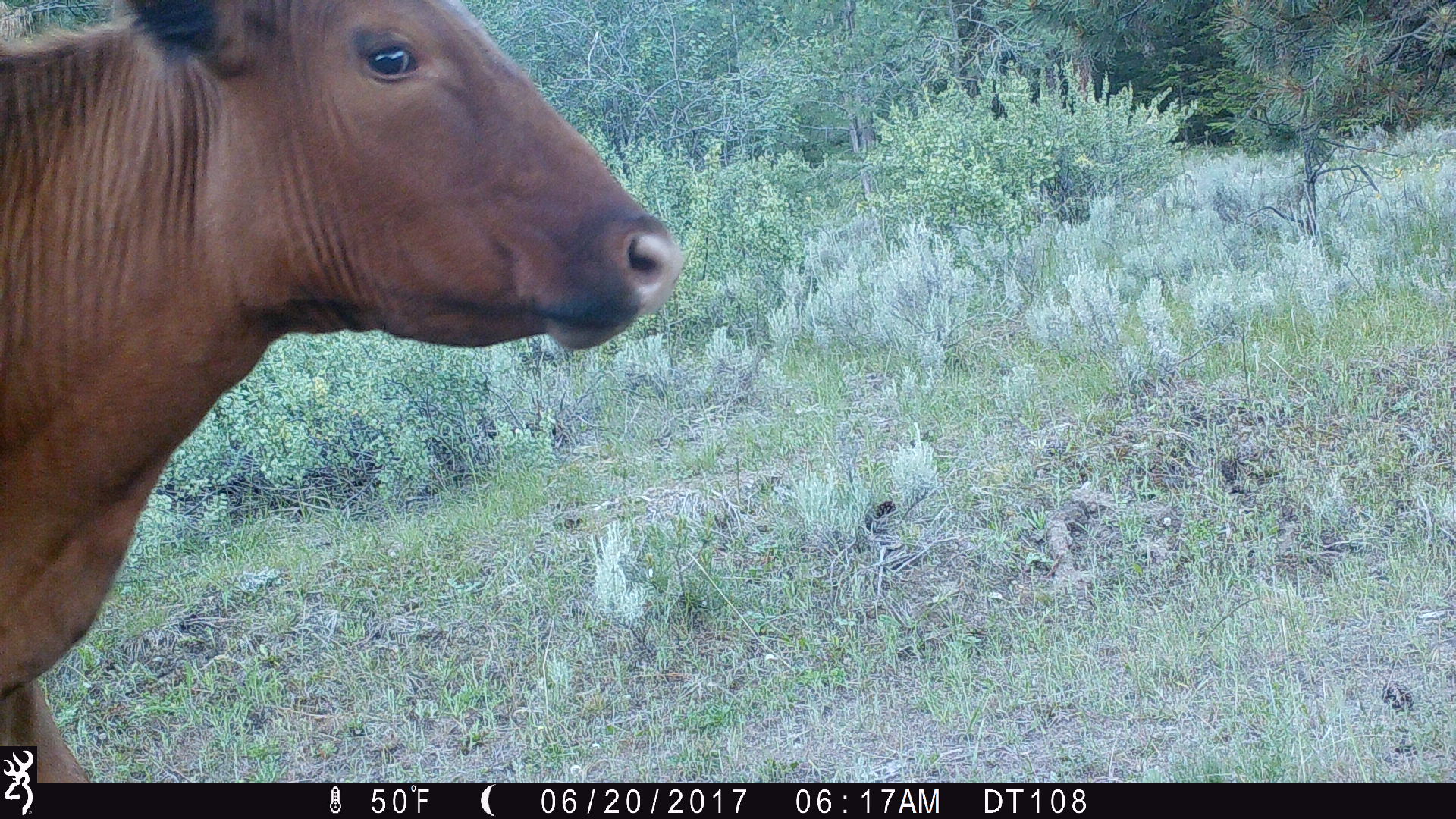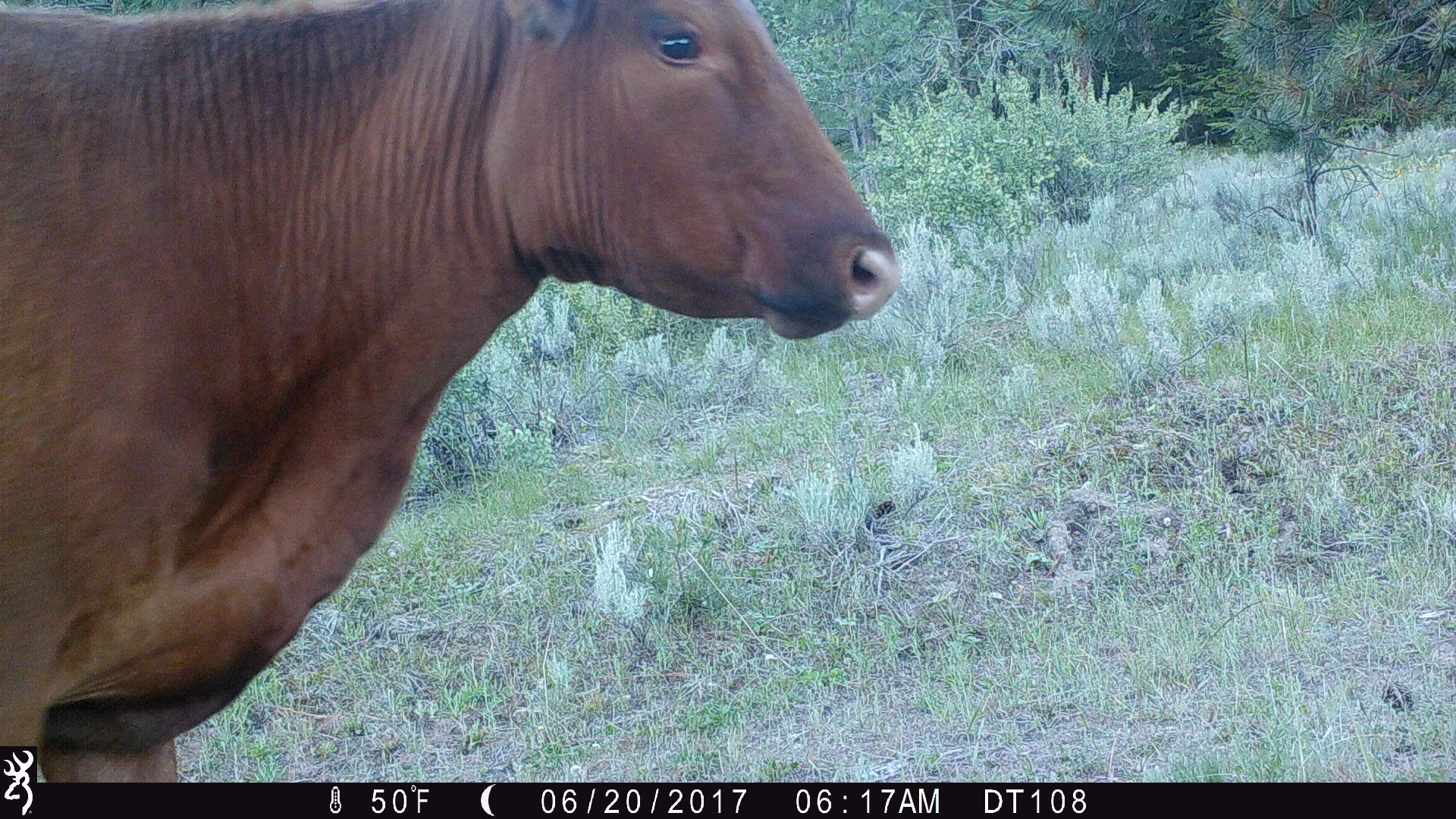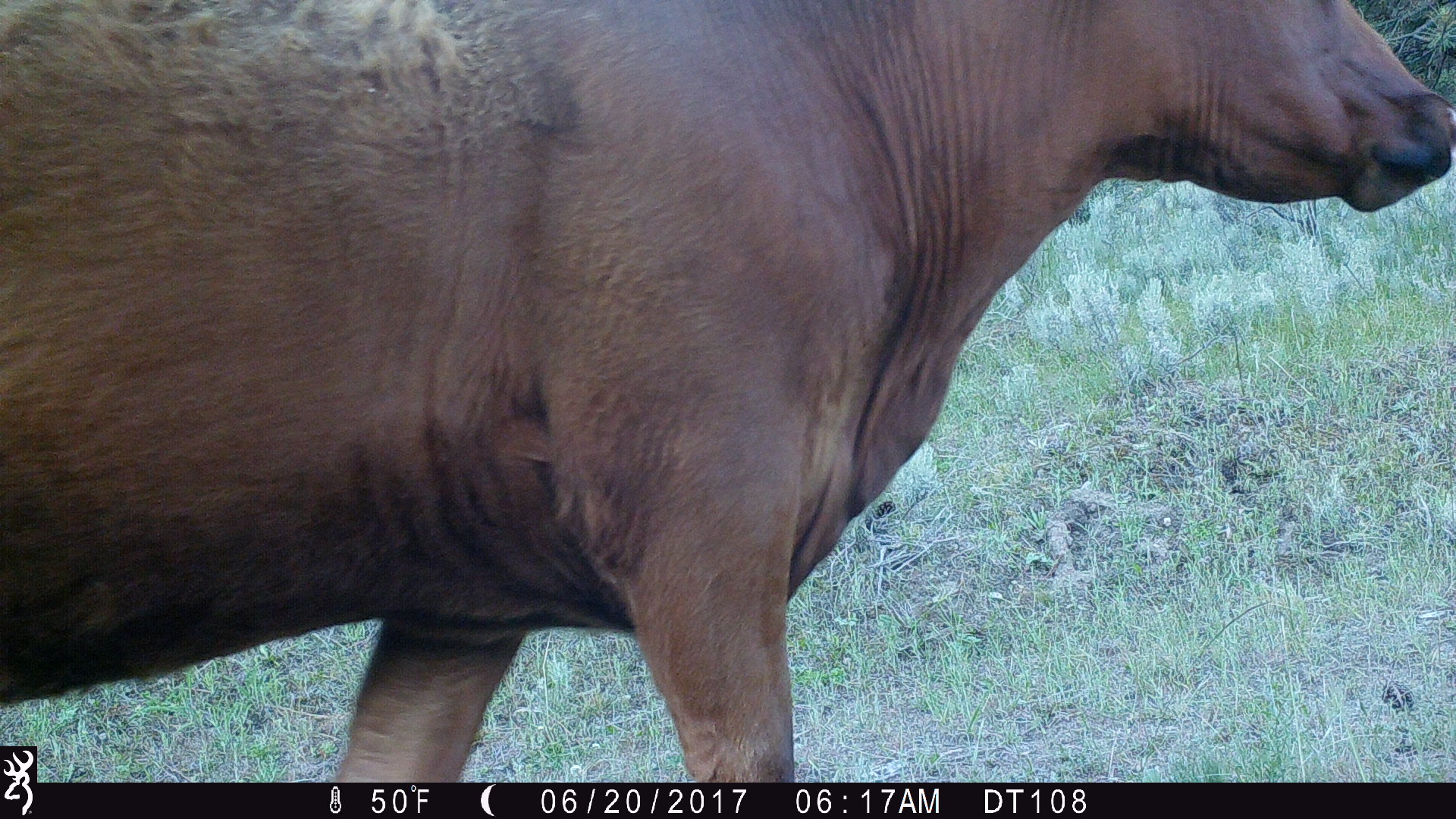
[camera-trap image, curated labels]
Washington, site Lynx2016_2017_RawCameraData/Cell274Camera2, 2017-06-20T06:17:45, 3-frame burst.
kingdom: Animalia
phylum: Chordata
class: Mammalia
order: Artiodactyla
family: Bovidae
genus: Bos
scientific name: Bos taurus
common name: domestic cattle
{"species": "domestic cattle (Bos taurus)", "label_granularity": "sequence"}